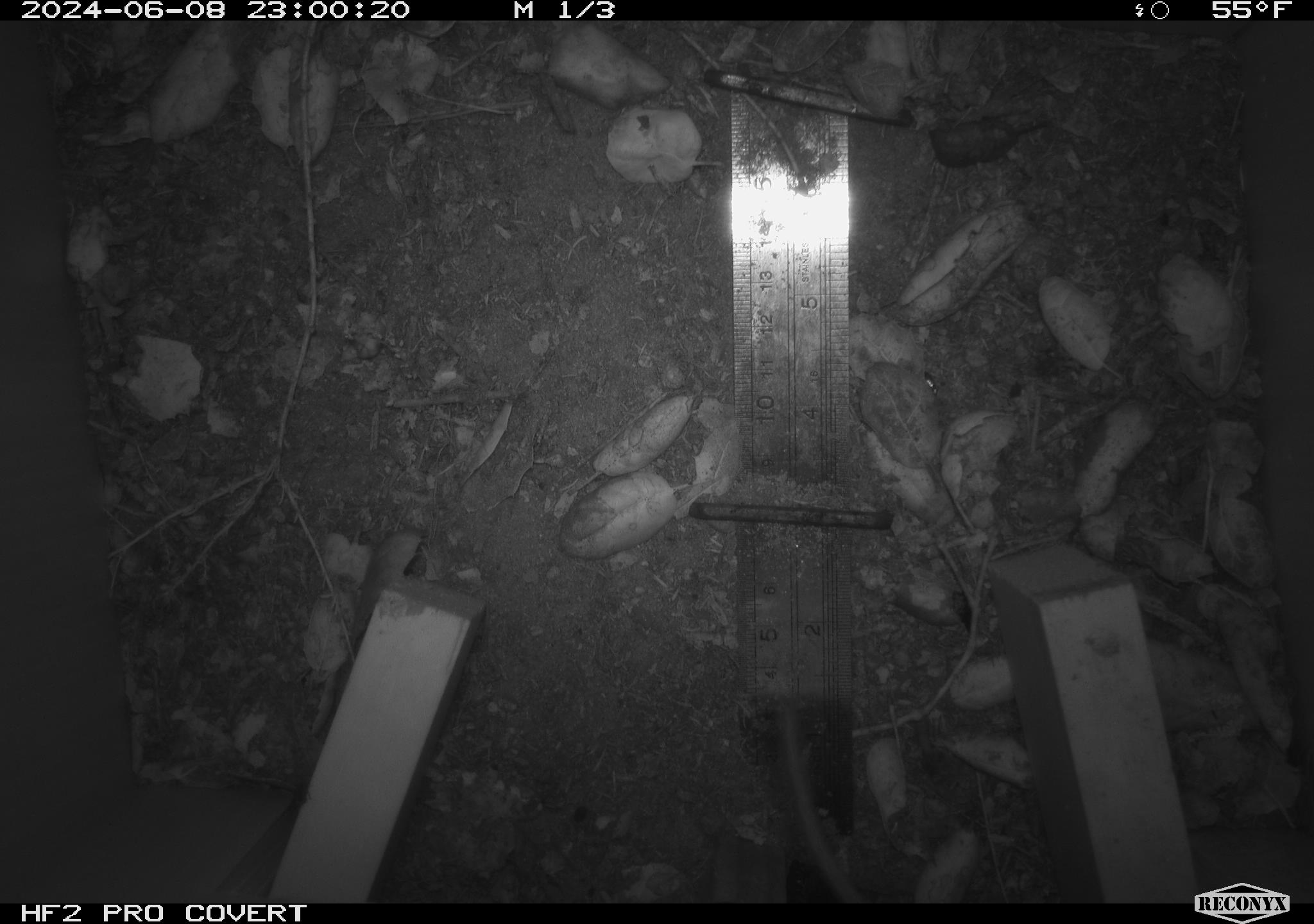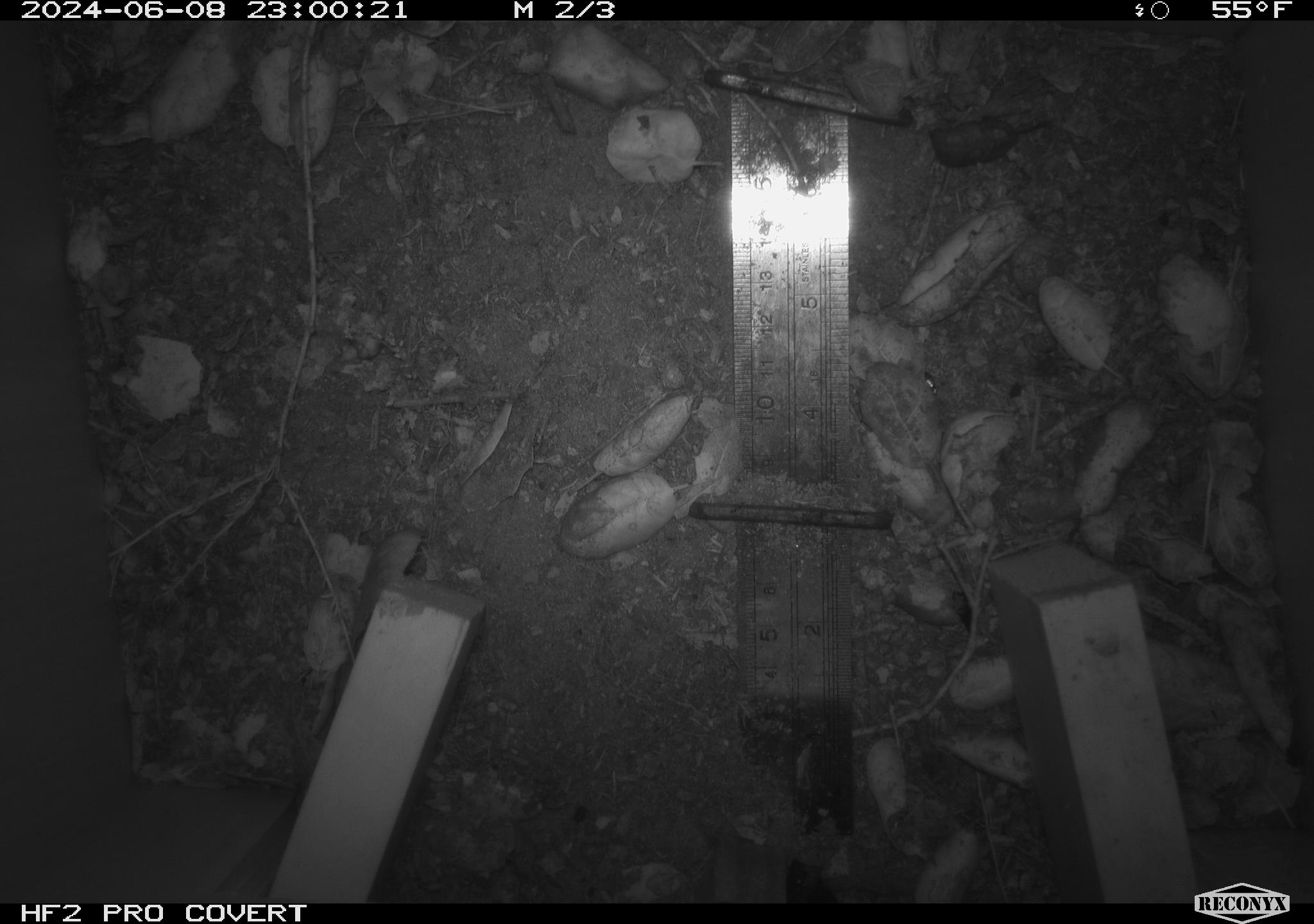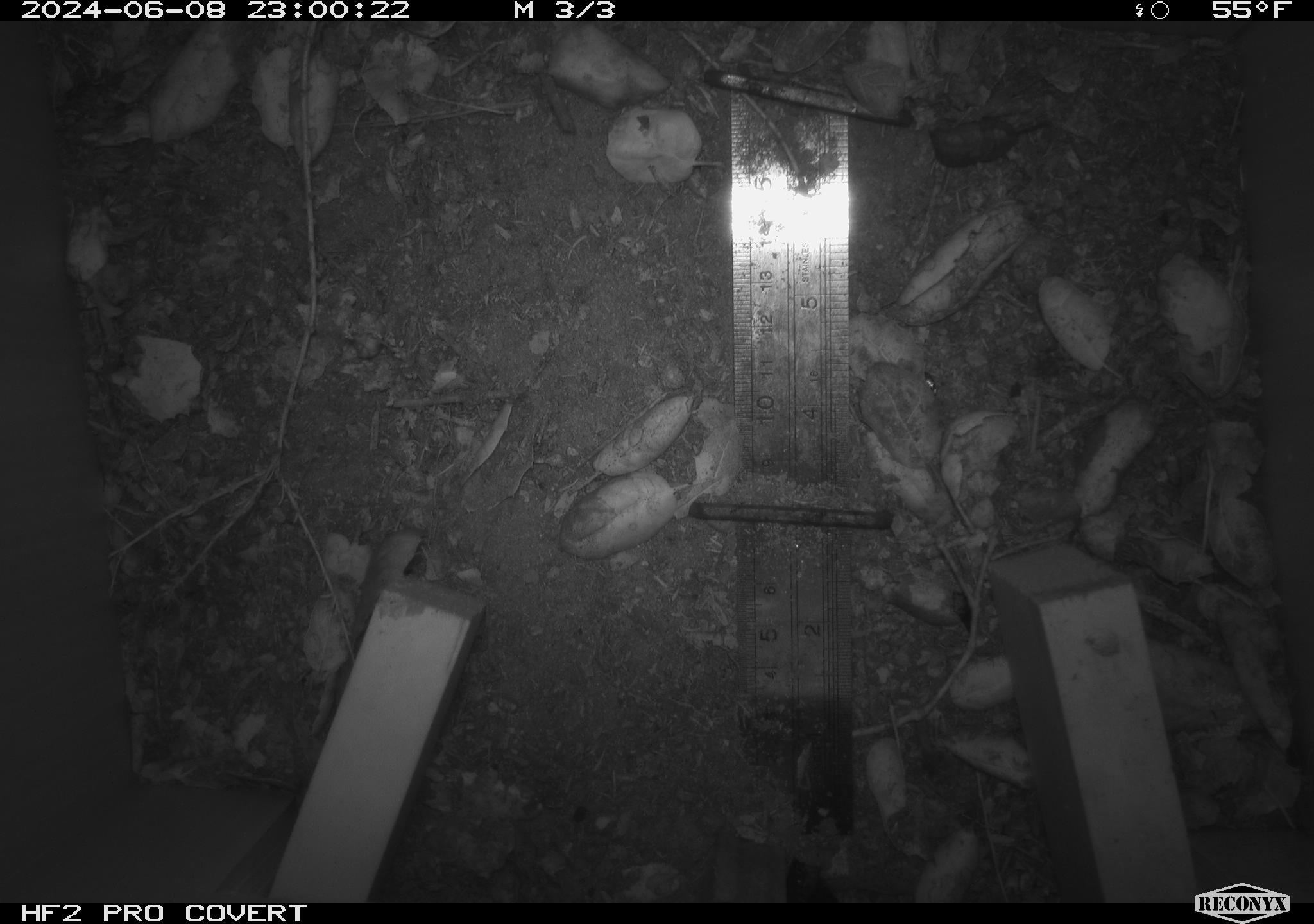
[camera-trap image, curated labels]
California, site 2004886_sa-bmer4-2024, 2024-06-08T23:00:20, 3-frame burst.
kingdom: Animalia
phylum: Chordata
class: Mammalia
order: Rodentia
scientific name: Rodentia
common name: woodrat or rat or mouse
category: woodrat or rat or mouse species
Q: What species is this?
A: Woodrat or rat or mouse species (woodrat or rat or mouse) (Rodentia).